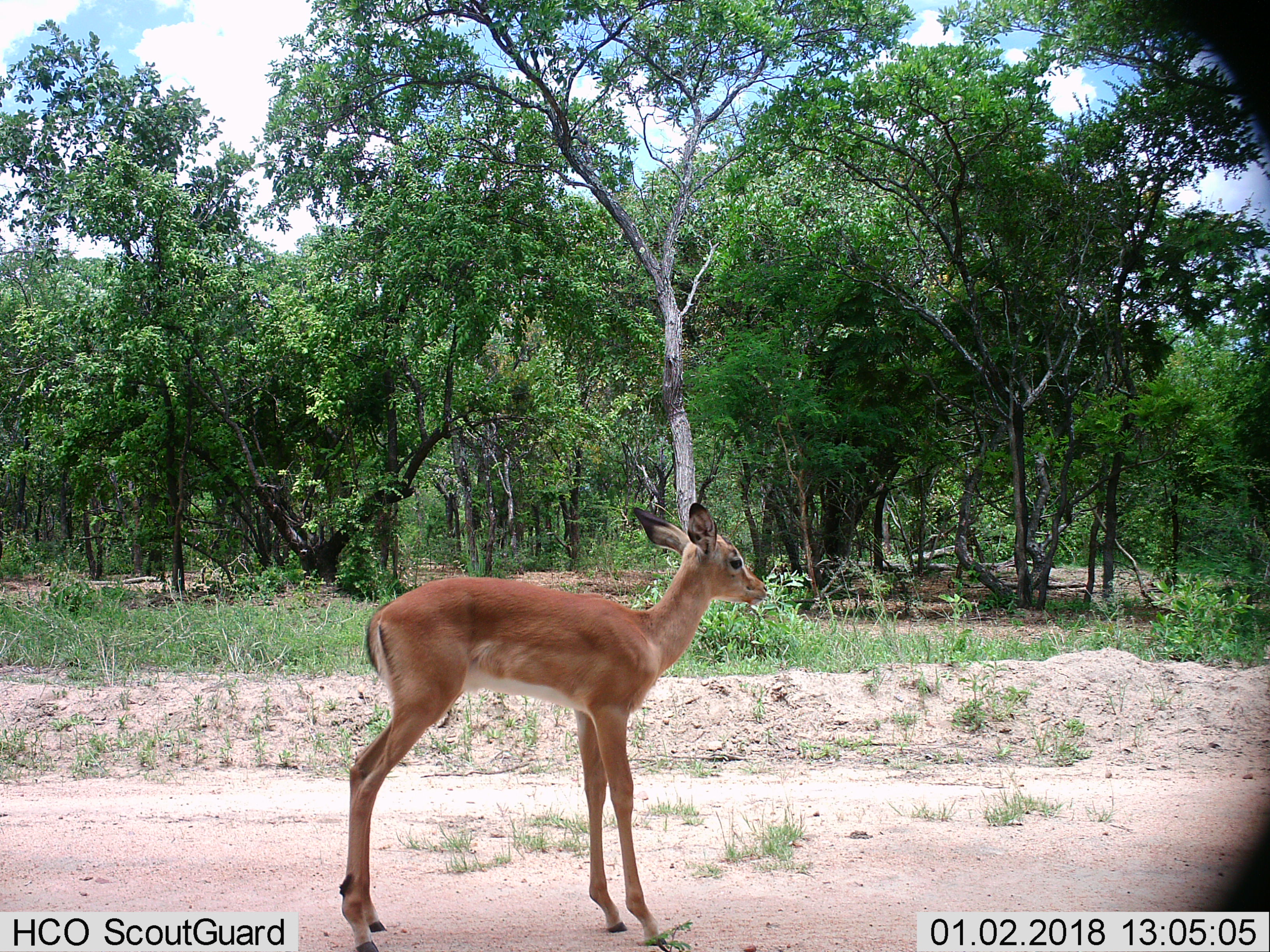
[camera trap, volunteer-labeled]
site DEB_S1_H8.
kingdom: Animalia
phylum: Chordata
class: Mammalia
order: Artiodactyla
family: Bovidae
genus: Aepyceros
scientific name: Aepyceros melampus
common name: impala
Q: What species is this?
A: Impala (Aepyceros melampus).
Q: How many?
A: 1.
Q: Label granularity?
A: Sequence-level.